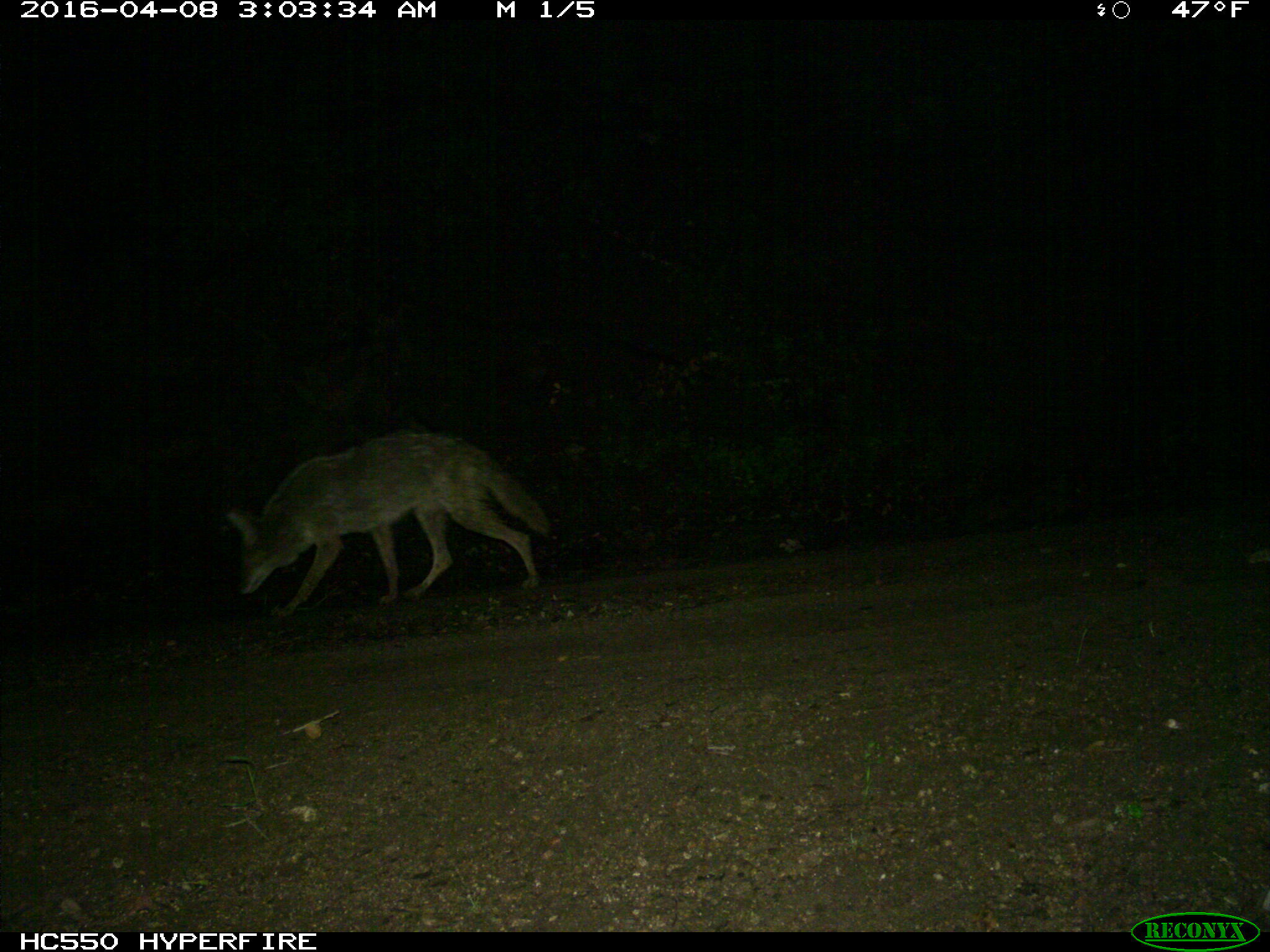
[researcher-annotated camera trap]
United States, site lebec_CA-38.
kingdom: Animalia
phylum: Chordata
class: Mammalia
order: Carnivora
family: Canidae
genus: Canis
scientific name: Canis latrans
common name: coyote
Canis latrans (coyote).